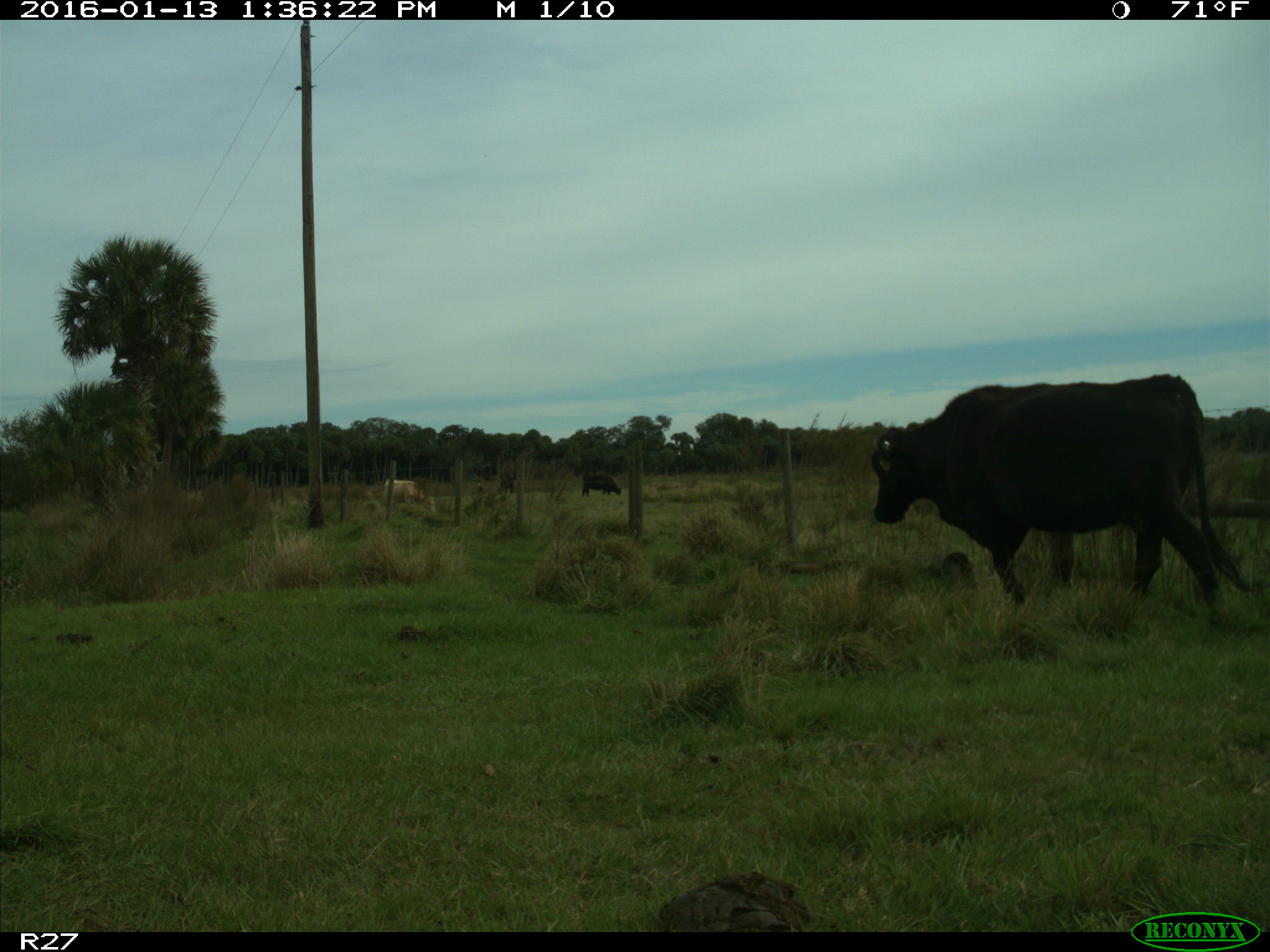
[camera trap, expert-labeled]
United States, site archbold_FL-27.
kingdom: Animalia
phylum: Chordata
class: Mammalia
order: Artiodactyla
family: Bovidae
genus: Bos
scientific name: Bos taurus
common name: domestic cow